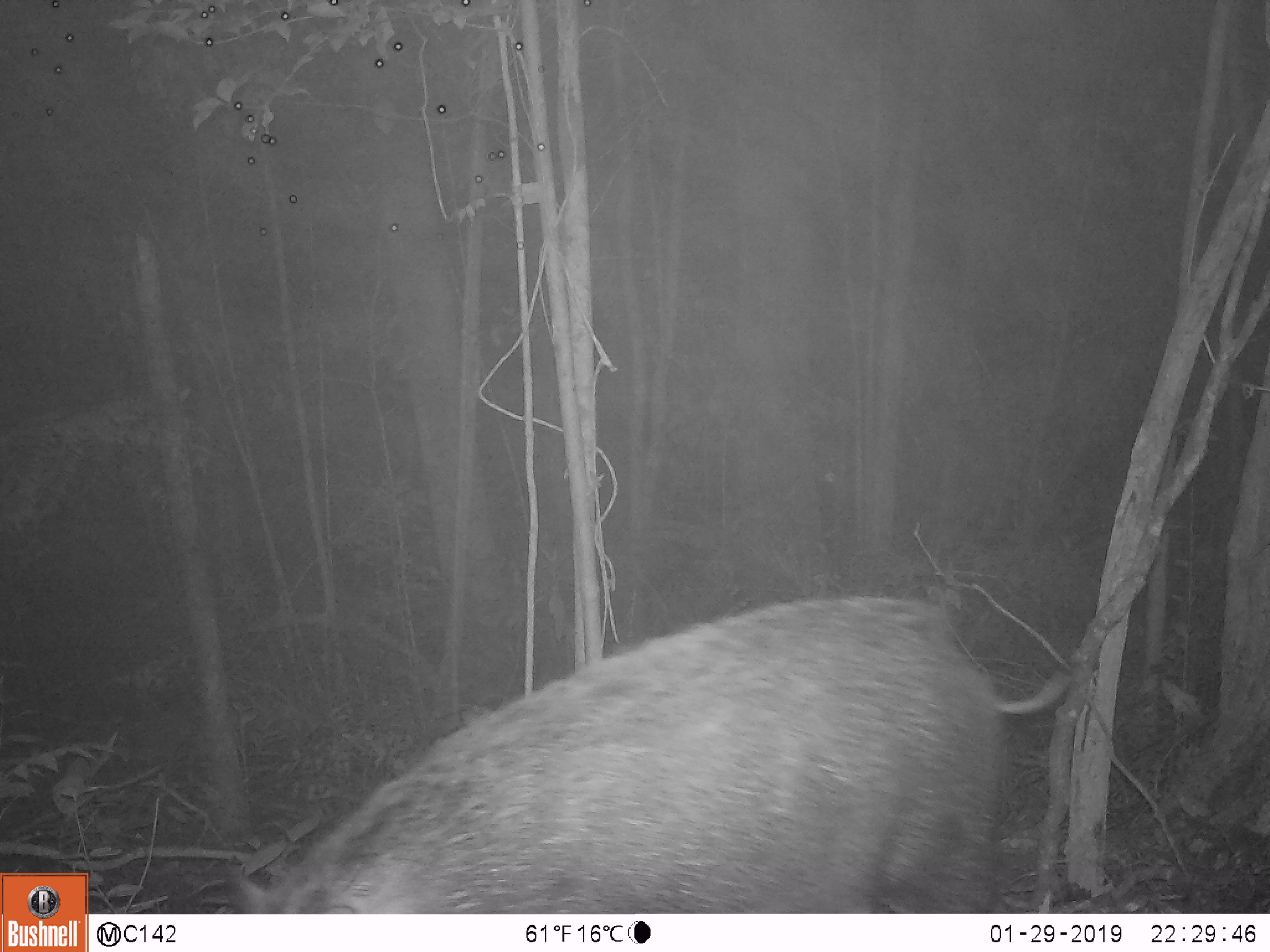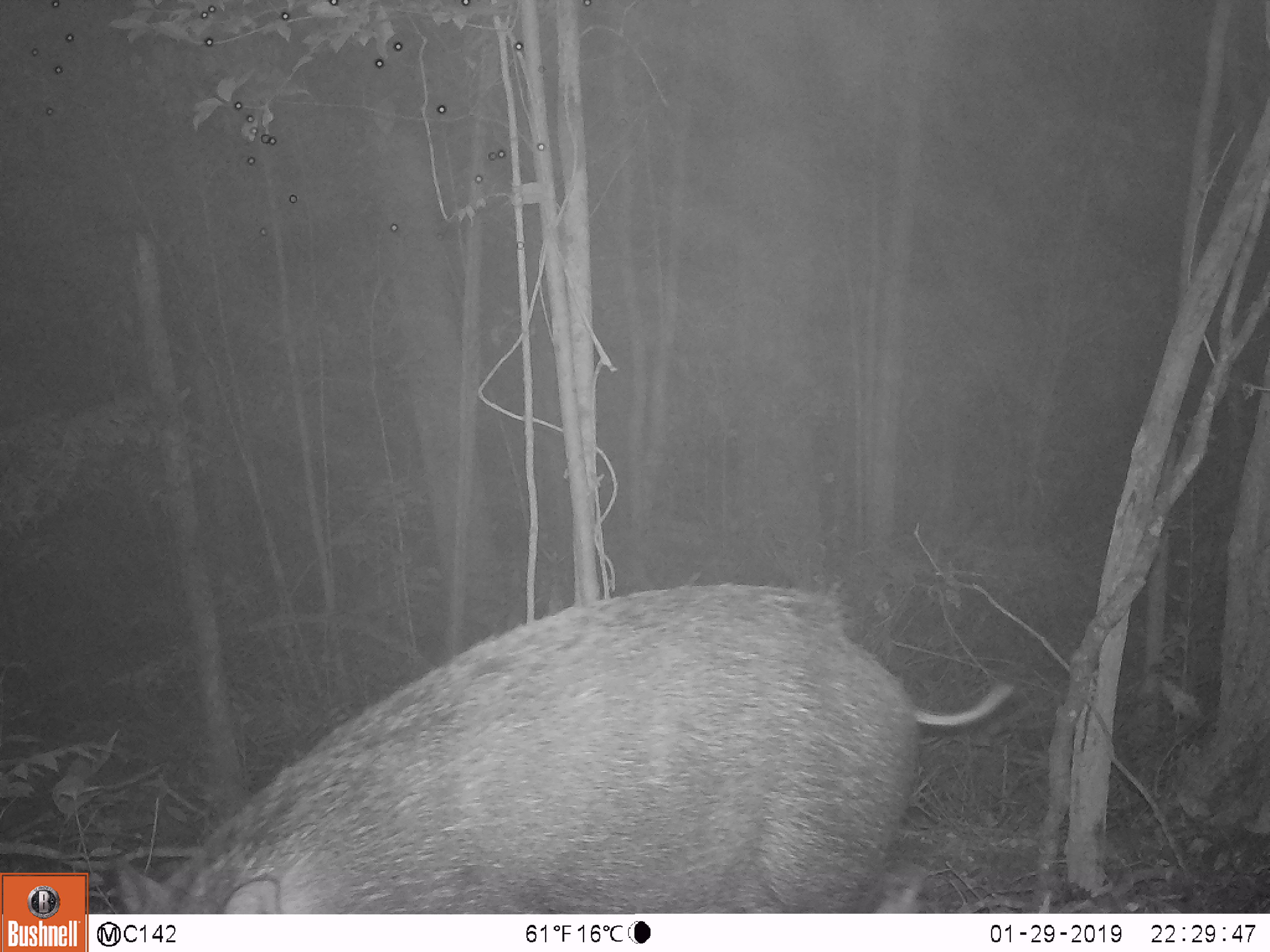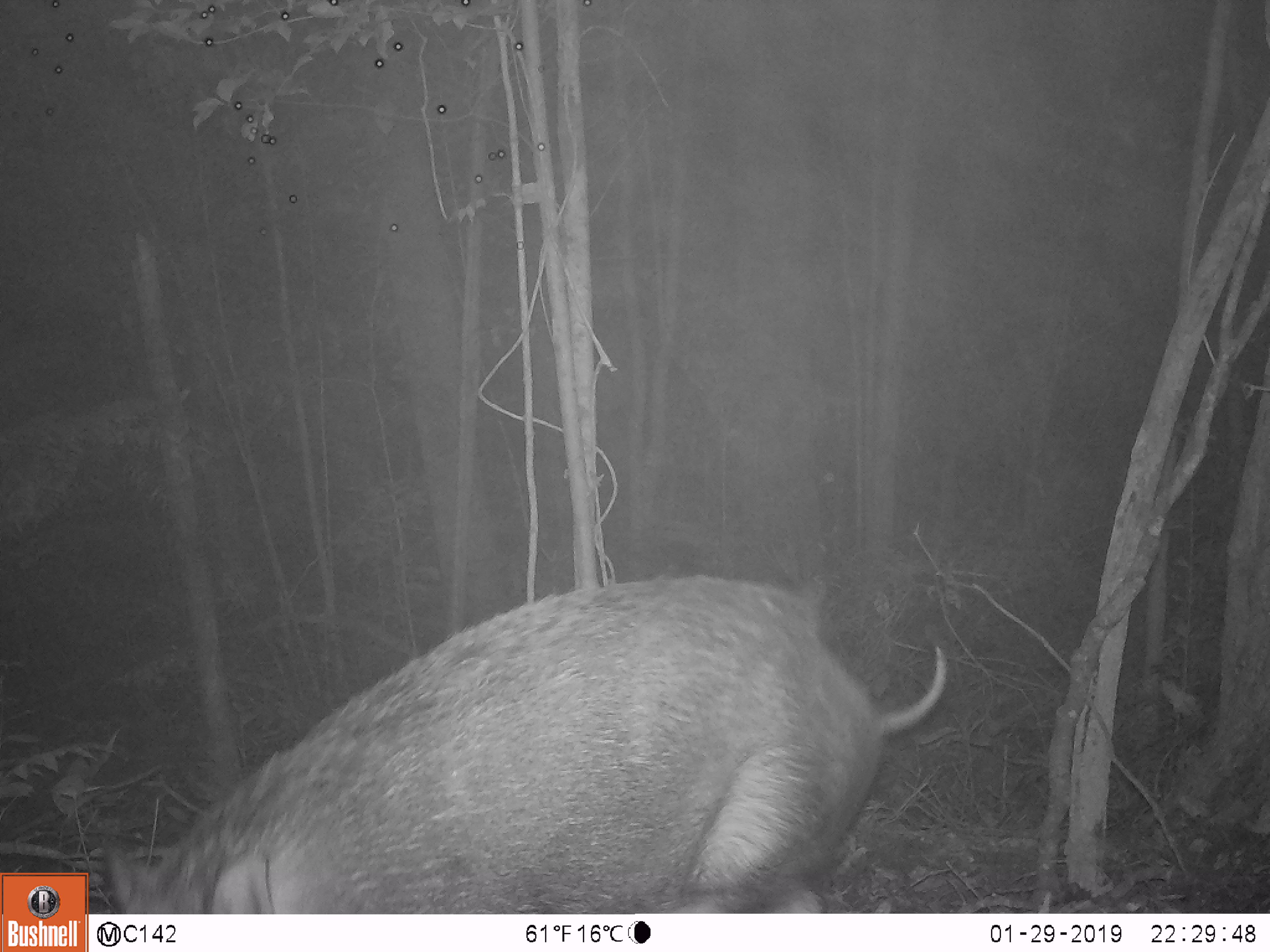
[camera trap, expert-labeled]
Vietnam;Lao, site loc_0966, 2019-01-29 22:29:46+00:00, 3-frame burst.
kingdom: Animalia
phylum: Chordata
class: Mammalia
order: Artiodactyla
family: Suidae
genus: Sus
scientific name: Sus scrofa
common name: eurasian wild pig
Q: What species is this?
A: Eurasian wild pig (Sus scrofa).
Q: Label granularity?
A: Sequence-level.